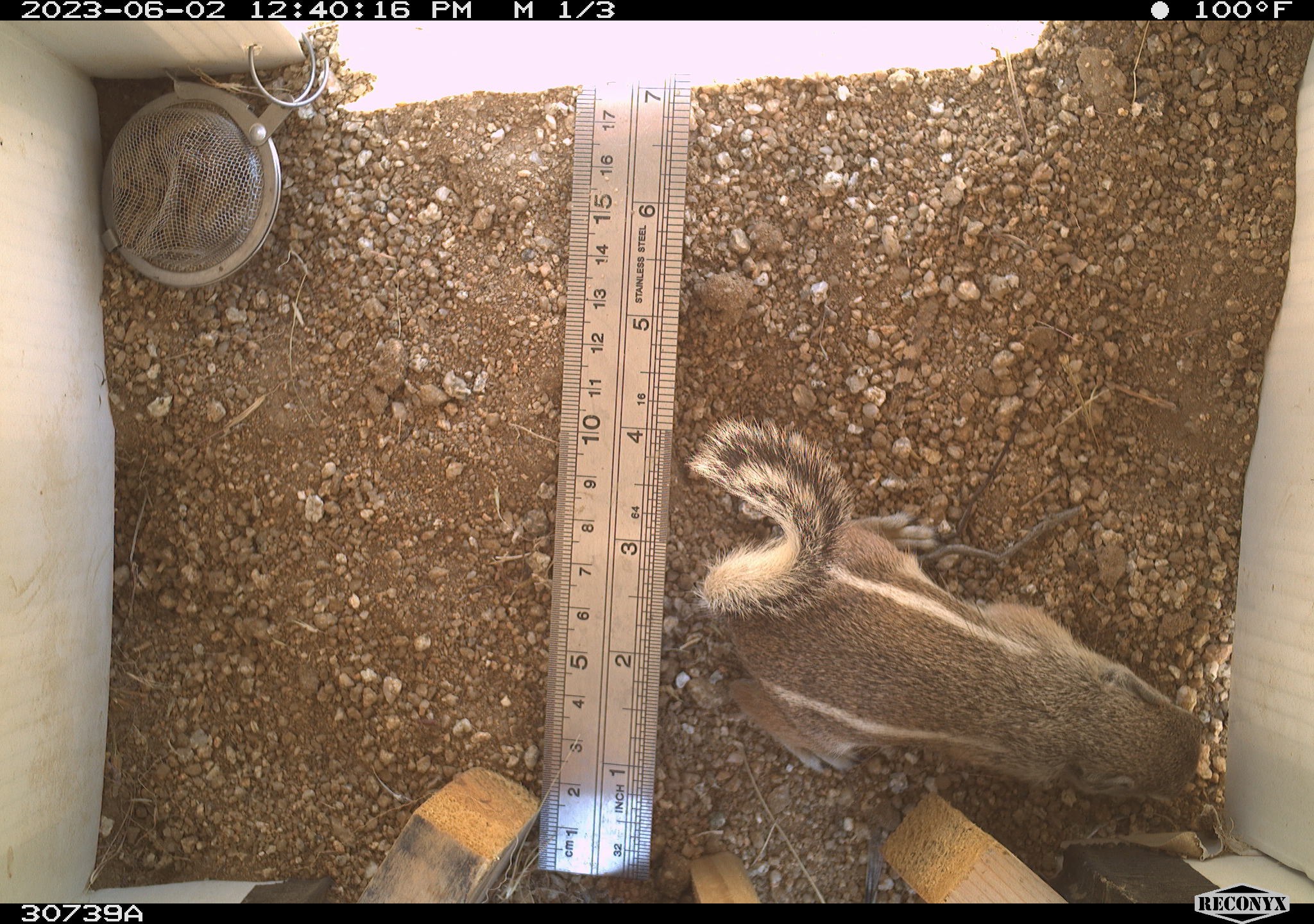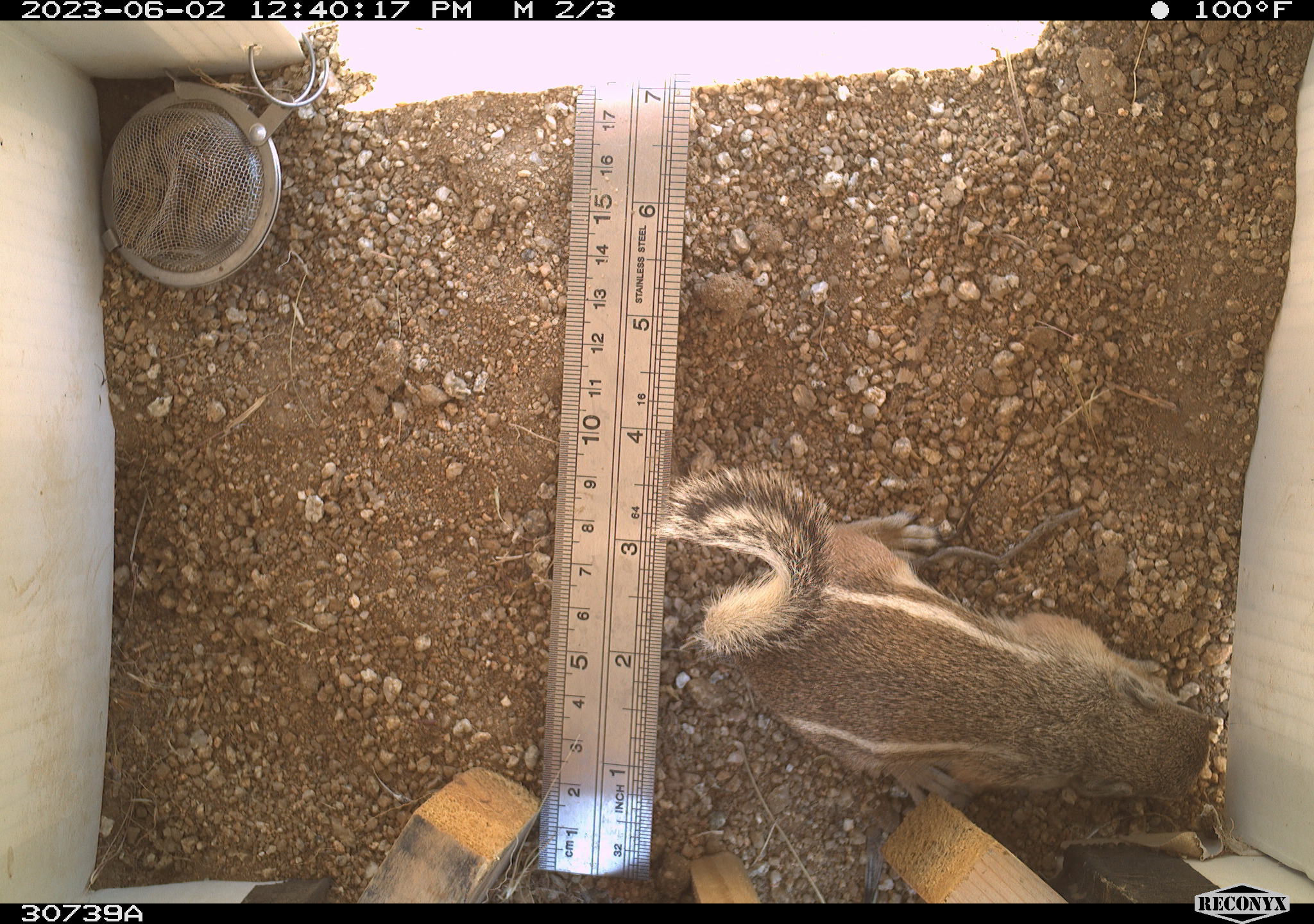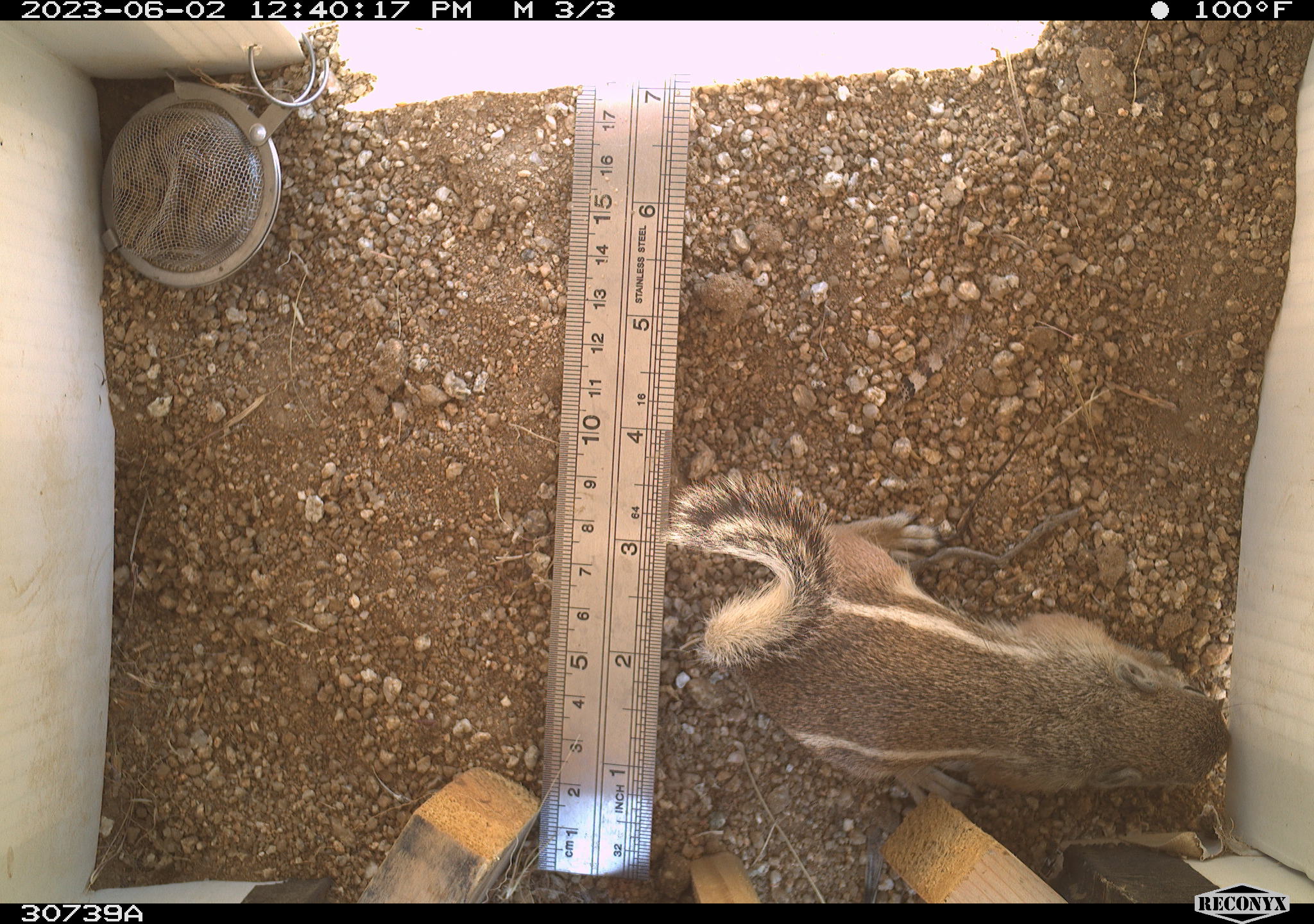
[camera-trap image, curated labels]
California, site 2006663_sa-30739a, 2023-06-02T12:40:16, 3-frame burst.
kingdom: Animalia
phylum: Chordata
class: Mammalia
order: Rodentia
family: Sciuridae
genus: Ammospermophilus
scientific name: Ammospermophilus leucurus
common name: white-tailed antelope squirrel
White-tailed antelope squirrel (Ammospermophilus leucurus).